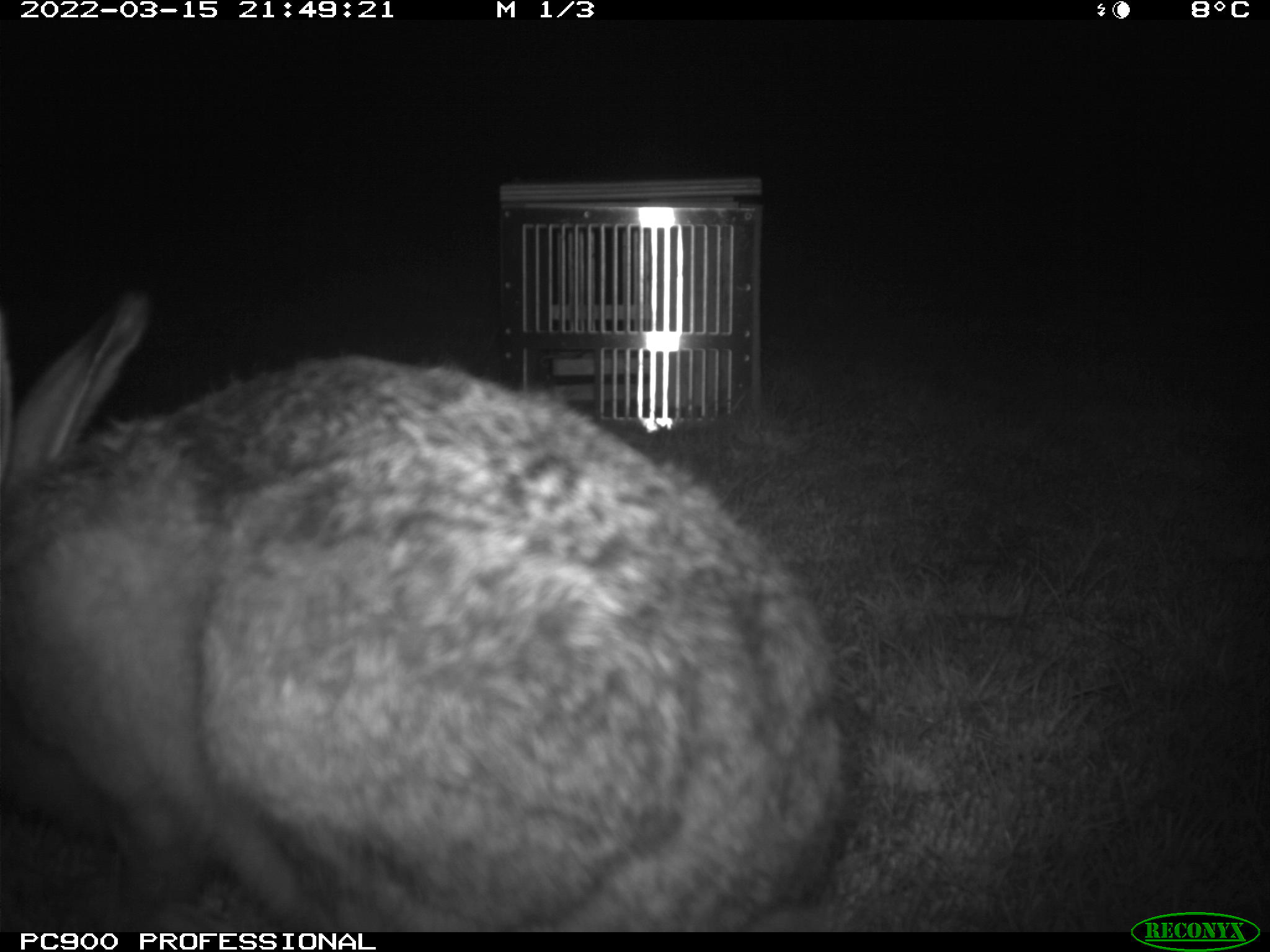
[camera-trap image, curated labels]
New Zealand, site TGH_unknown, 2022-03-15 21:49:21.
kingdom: Animalia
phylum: Chordata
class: Mammalia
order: Lagomorpha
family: Leporidae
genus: Lepus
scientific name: Lepus europaeus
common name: brown hare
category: hare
Hare (brown hare) (Lepus europaeus).